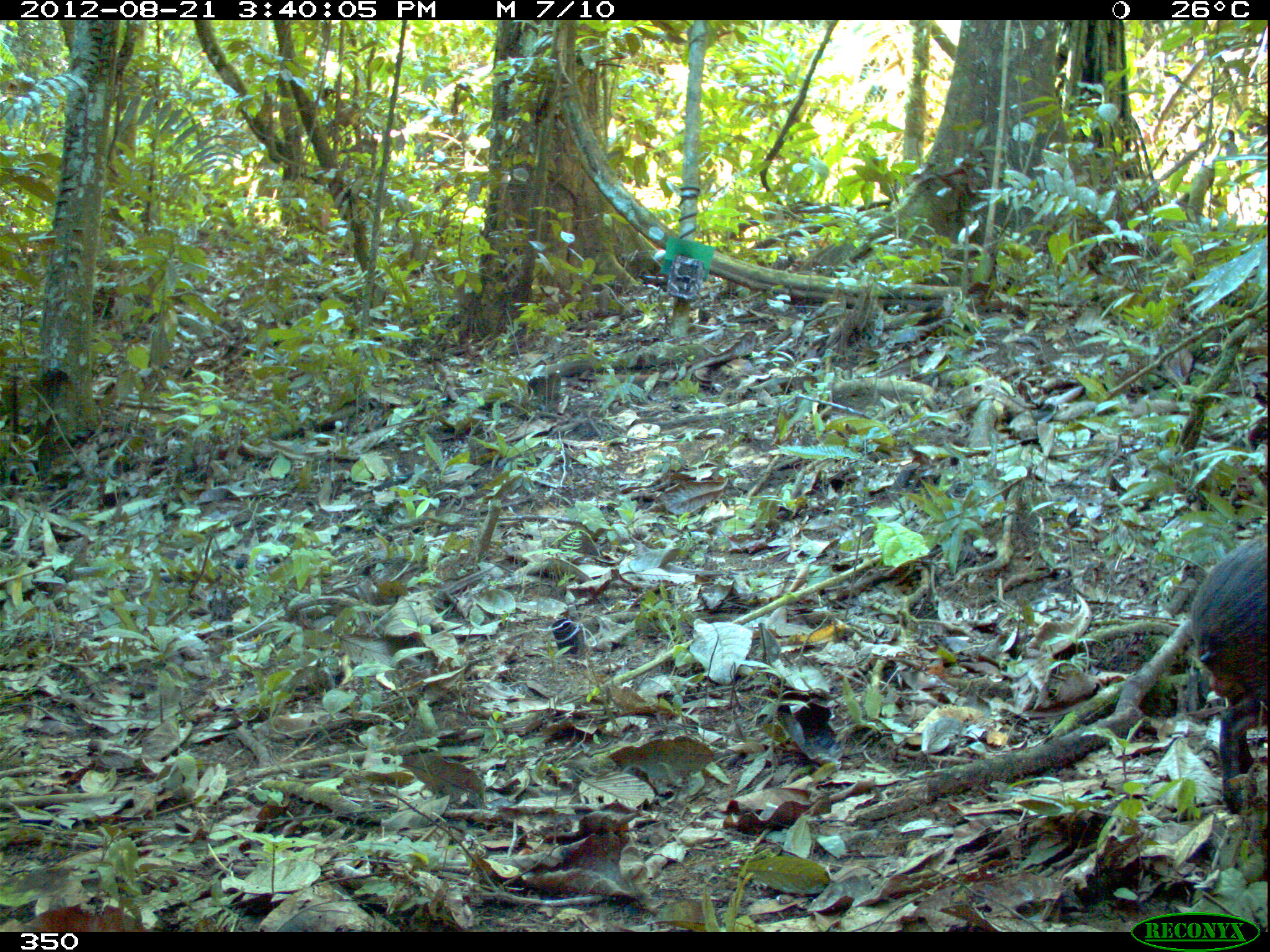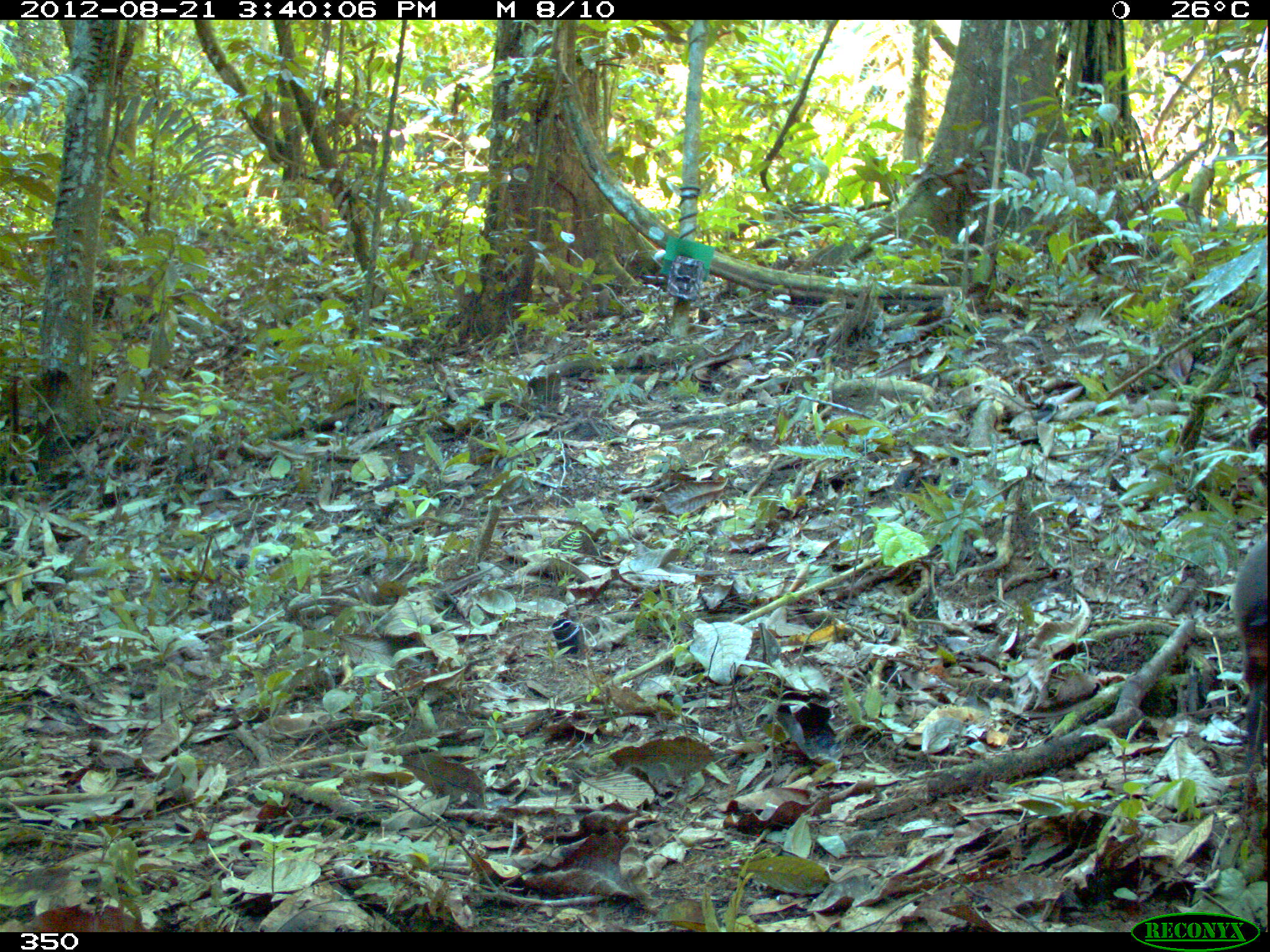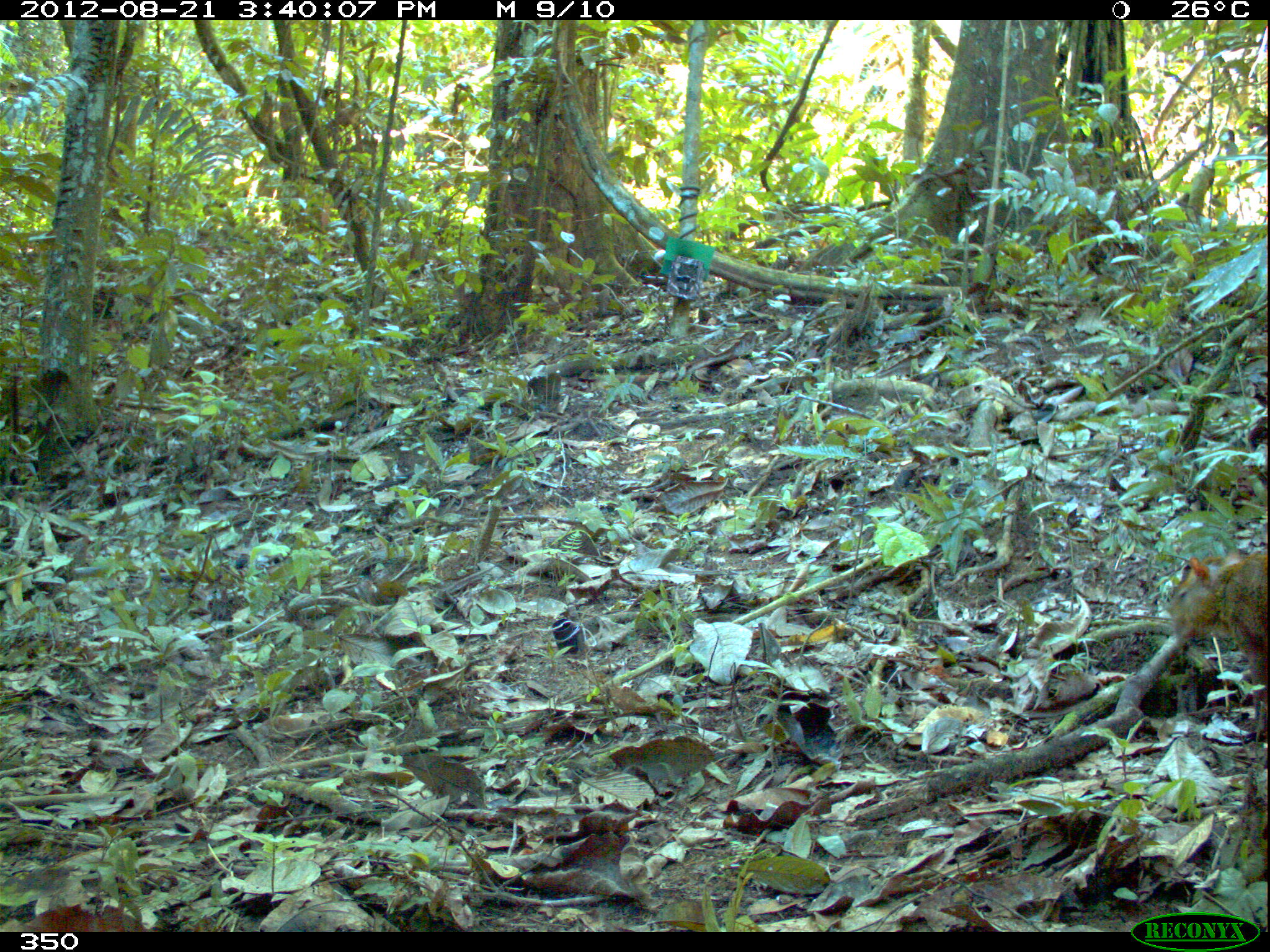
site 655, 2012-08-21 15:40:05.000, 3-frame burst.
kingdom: Animalia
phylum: Chordata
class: Mammalia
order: Rodentia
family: Dasyproctidae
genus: Dasyprocta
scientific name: Dasyprocta punctata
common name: central american agouti